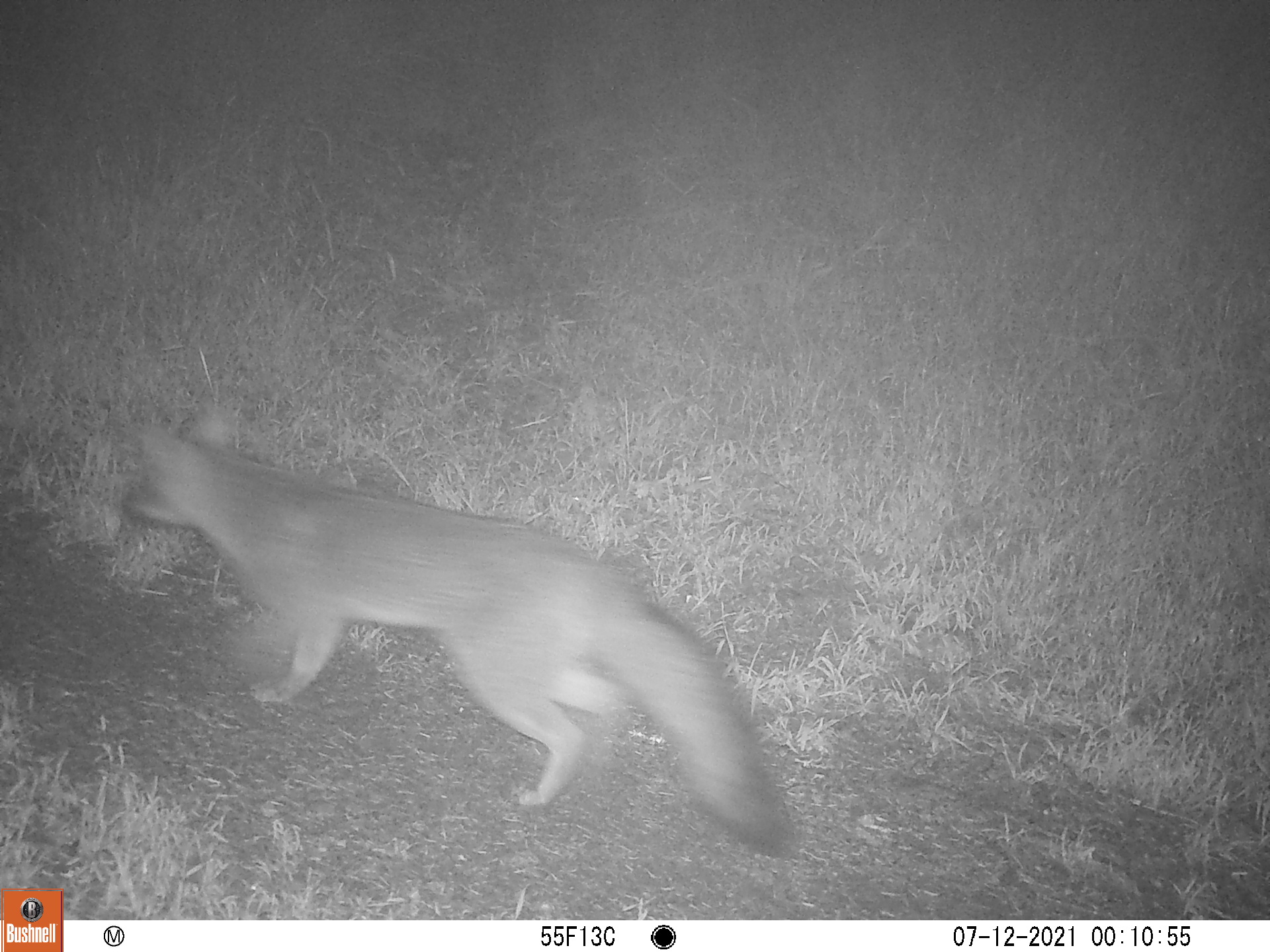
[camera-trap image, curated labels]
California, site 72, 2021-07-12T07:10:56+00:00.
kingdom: Animalia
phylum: Chordata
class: Mammalia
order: Carnivora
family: Canidae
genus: Urocyon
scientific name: Urocyon cinereoargenteus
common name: gray fox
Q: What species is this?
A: Gray fox (Urocyon cinereoargenteus).